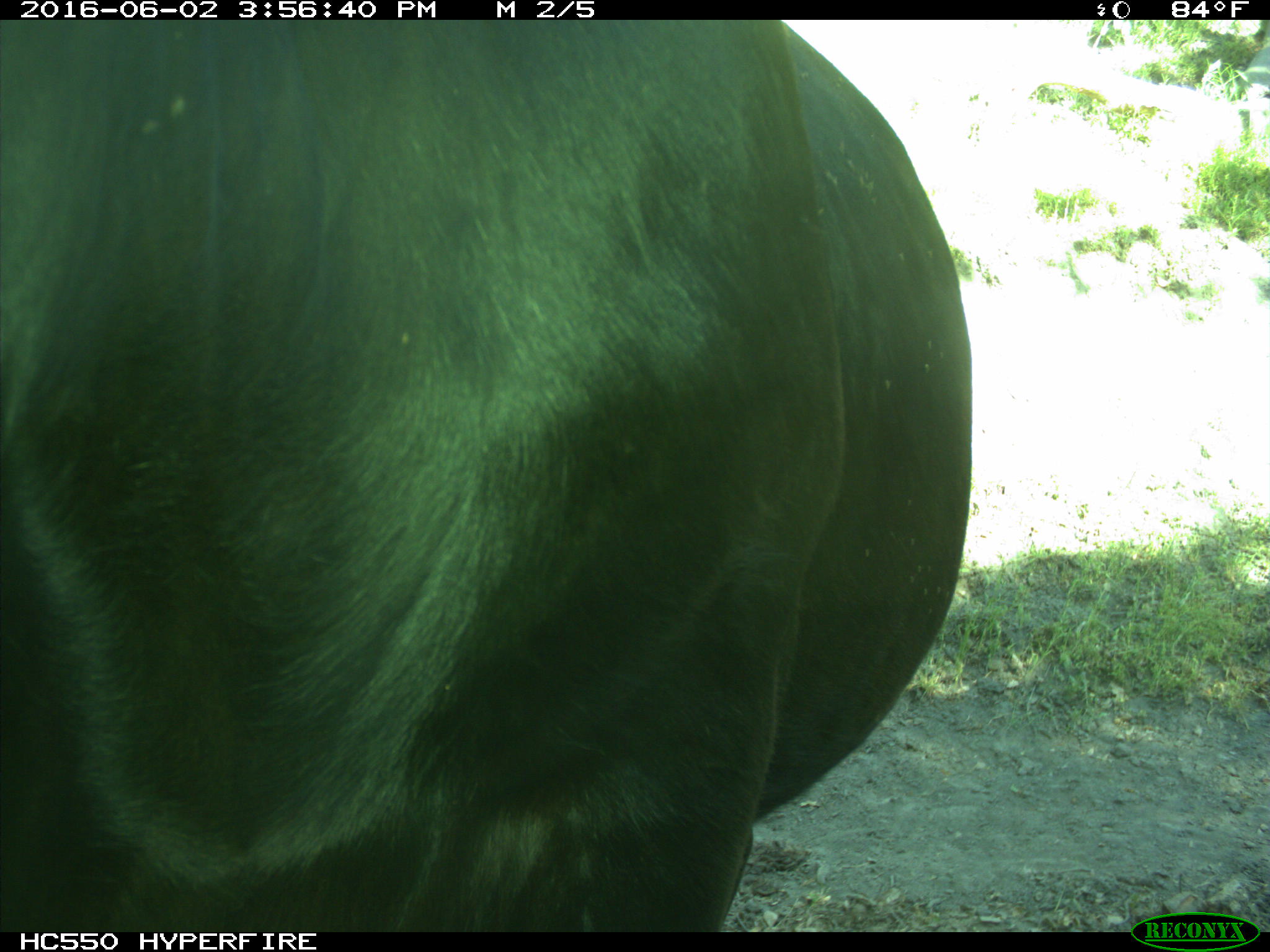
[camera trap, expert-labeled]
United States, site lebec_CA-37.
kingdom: Animalia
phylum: Chordata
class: Mammalia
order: Artiodactyla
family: Bovidae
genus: Bos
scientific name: Bos taurus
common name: domestic cow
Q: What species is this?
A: Bos taurus (domestic cow).